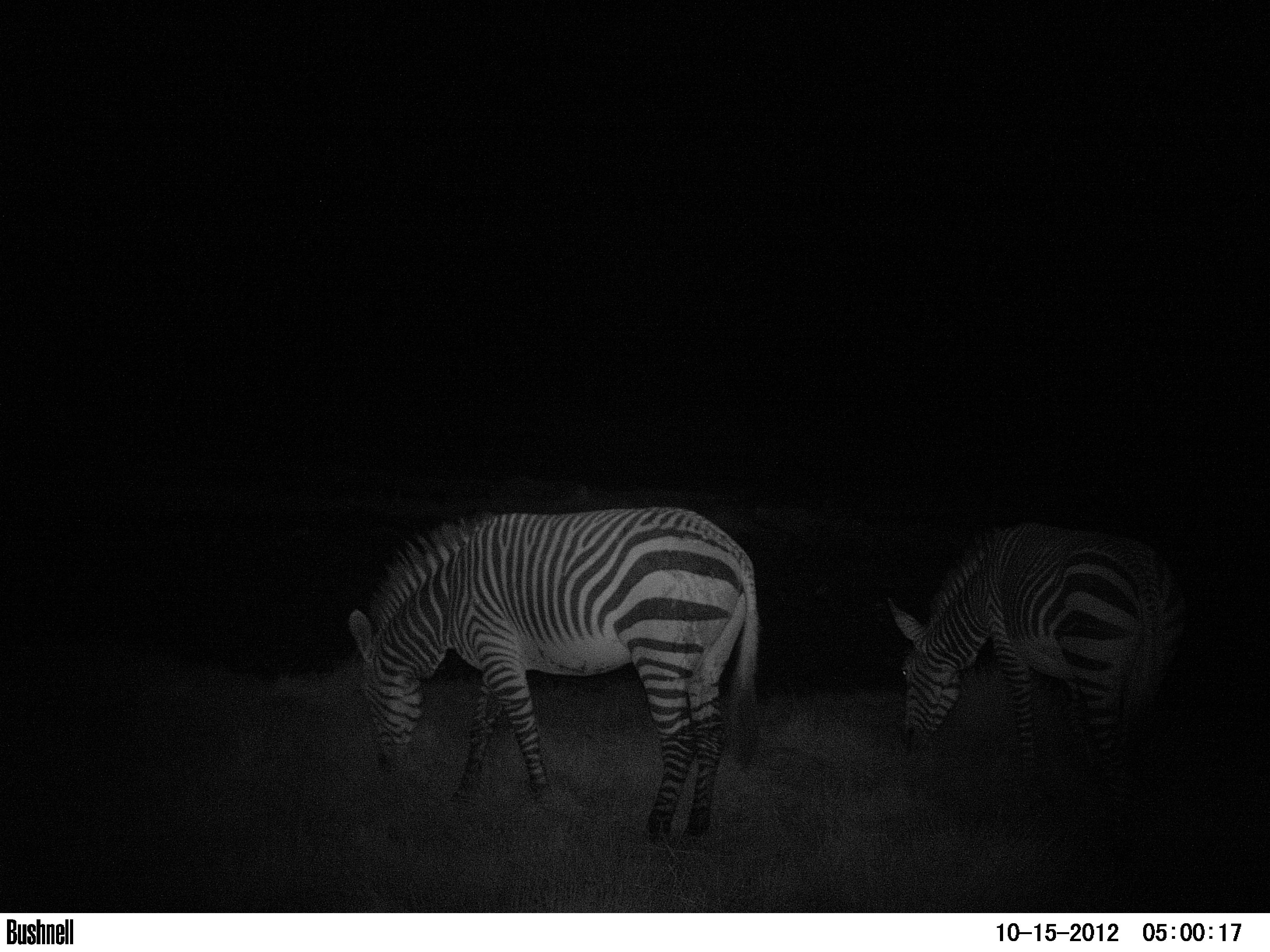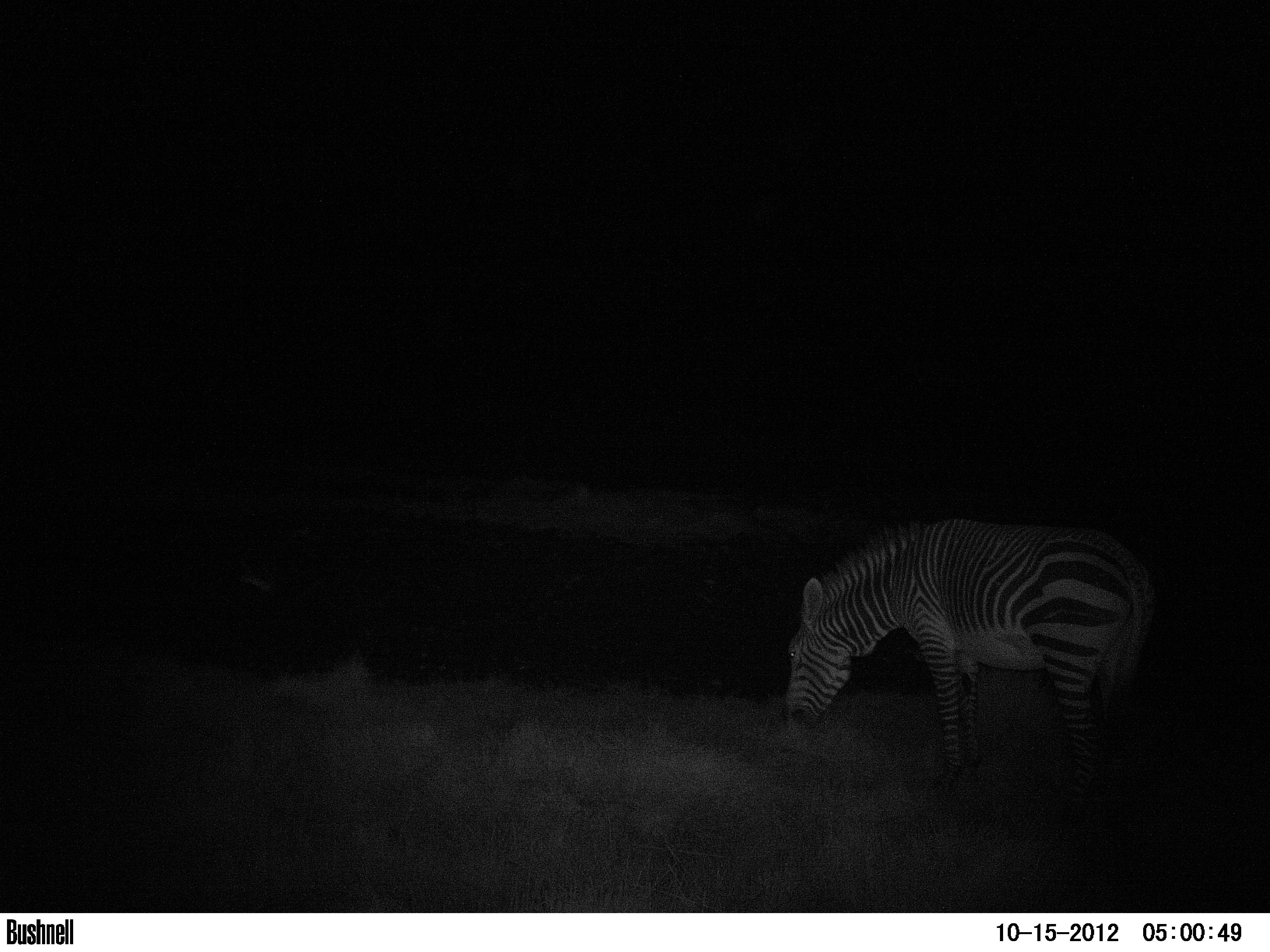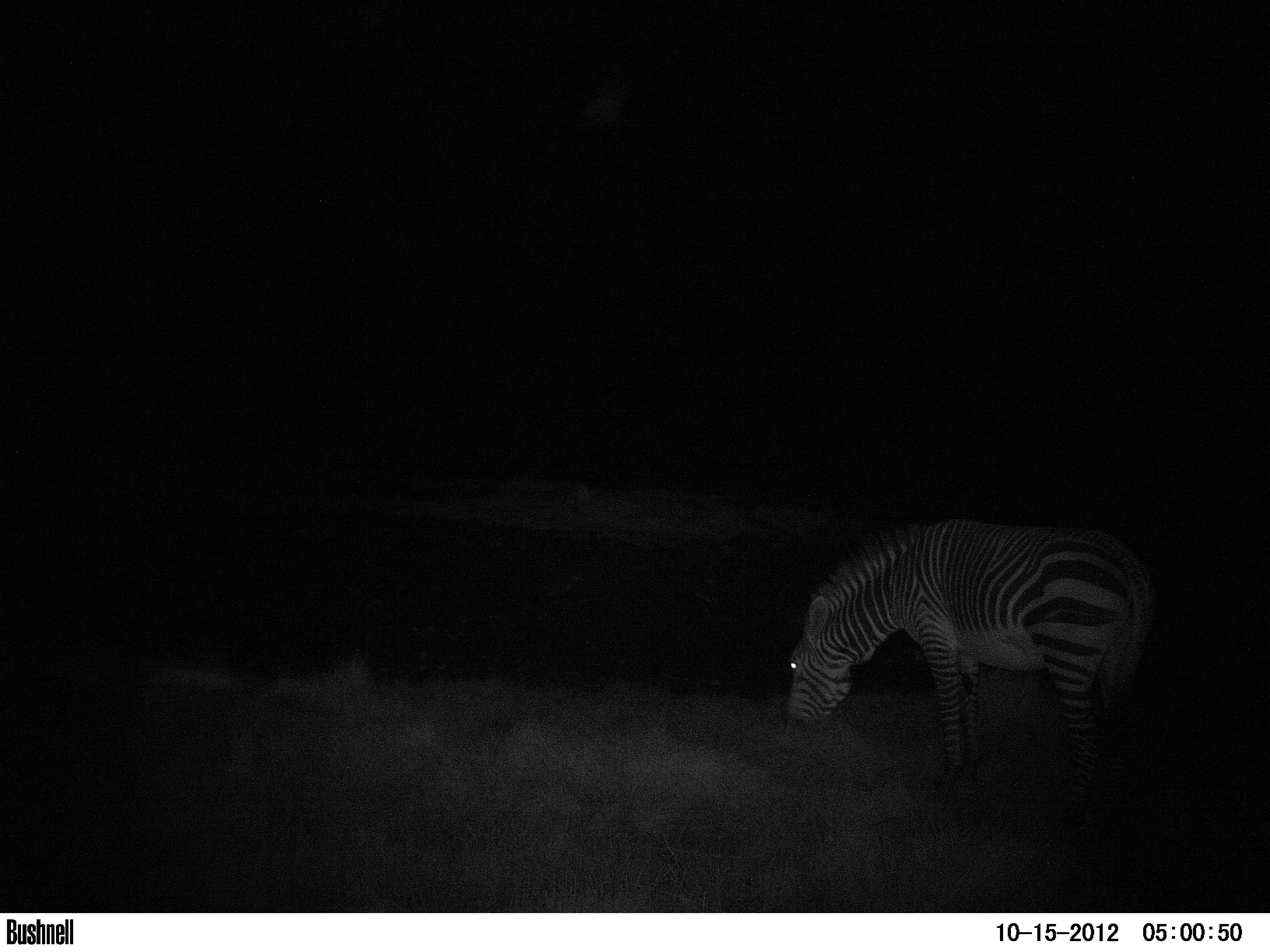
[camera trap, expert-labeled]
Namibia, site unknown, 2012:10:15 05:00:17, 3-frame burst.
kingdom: Animalia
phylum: Chordata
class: Mammalia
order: Perissodactyla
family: Equidae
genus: Equus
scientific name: Equus zebra hartmannae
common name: hartmann's mountain zebra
Equus zebra hartmannae (hartmann's mountain zebra).